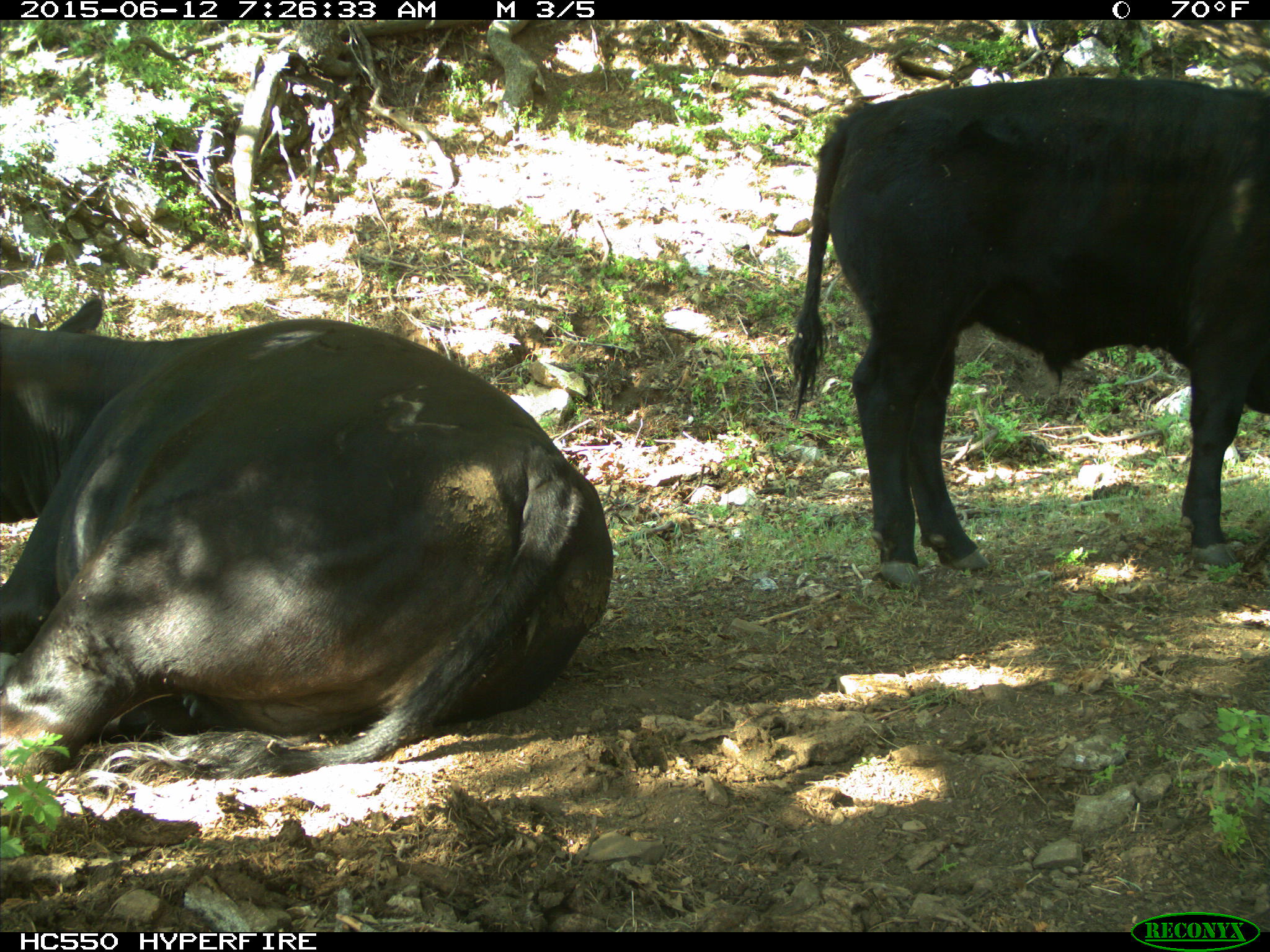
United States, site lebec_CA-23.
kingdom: Animalia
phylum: Chordata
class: Mammalia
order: Artiodactyla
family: Bovidae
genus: Bos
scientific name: Bos taurus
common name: domestic cow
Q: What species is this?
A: Bos taurus (domestic cow).